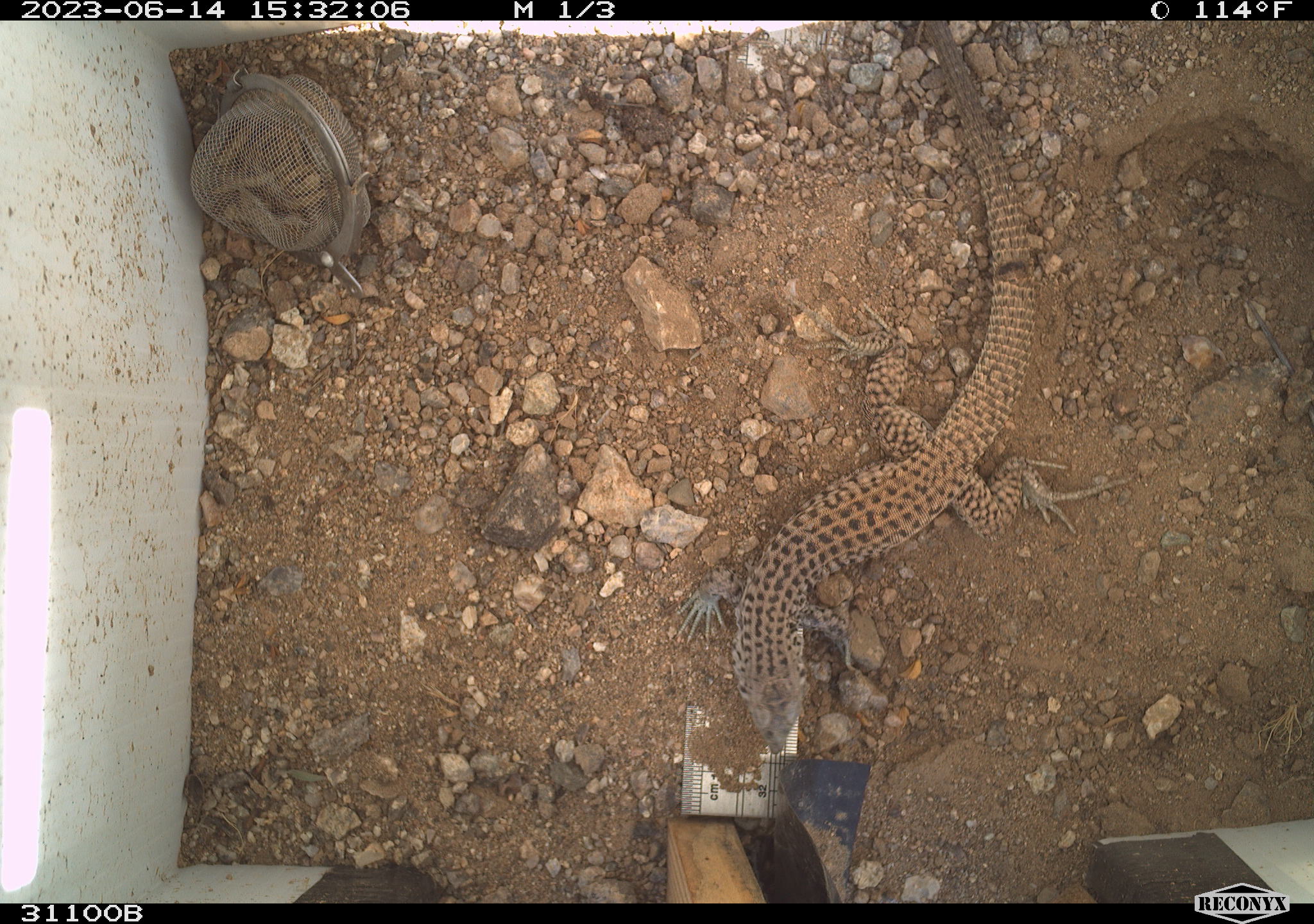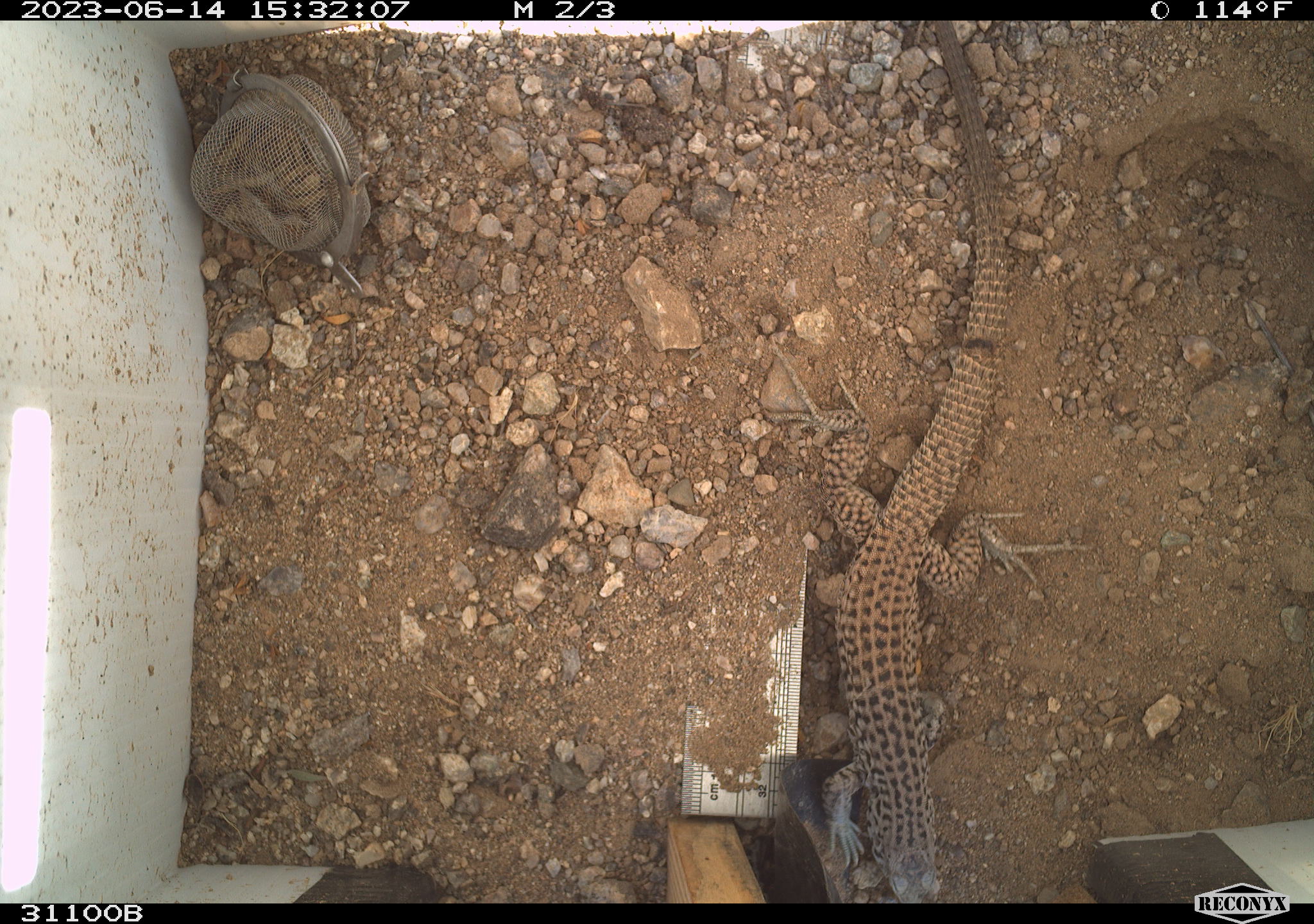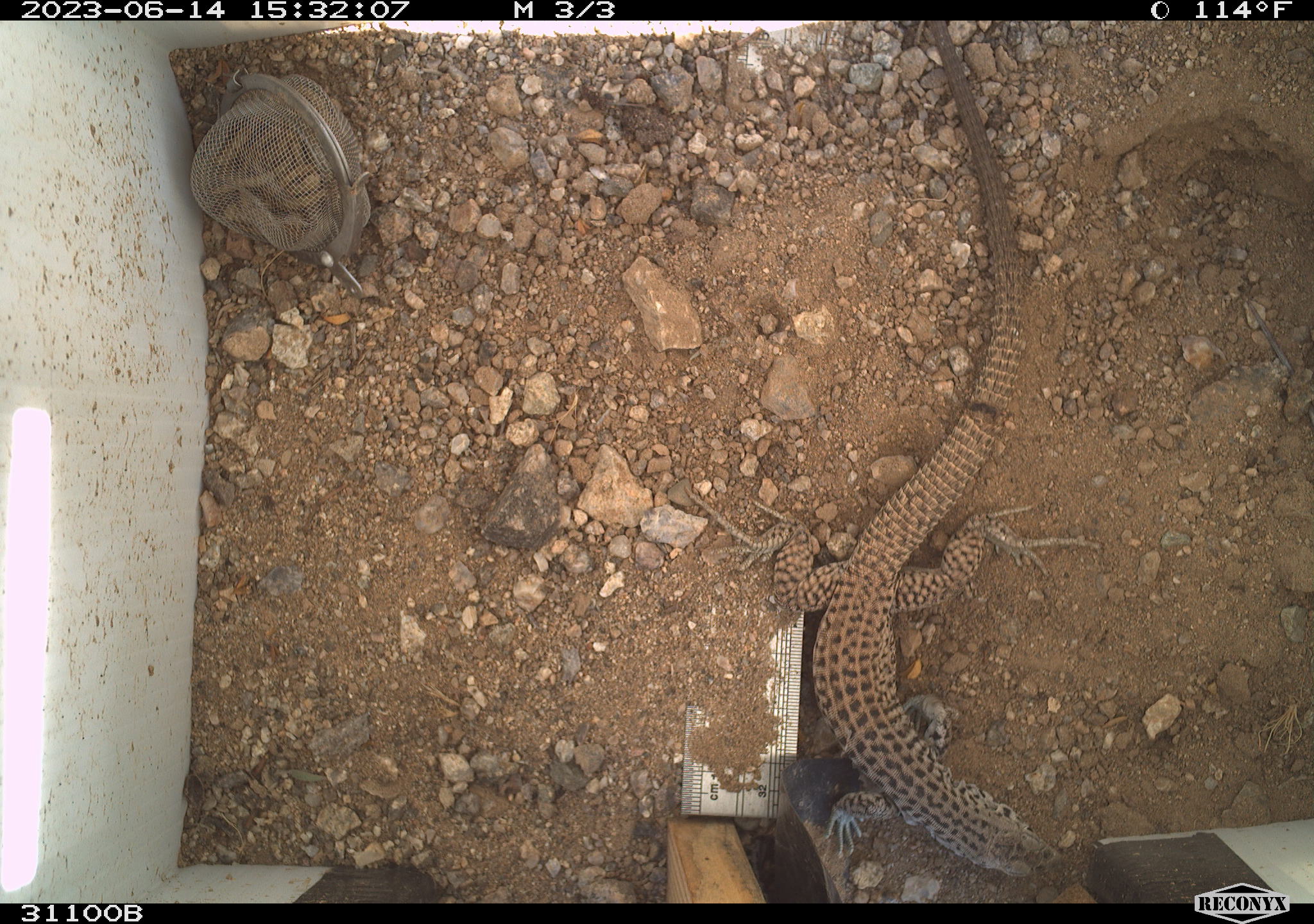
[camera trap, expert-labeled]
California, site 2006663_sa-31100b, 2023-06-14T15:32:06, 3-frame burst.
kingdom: Animalia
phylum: Chordata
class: Reptilia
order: Squamata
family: Teiidae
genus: Aspidoscelis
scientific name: Aspidoscelis tigris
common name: western whiptail